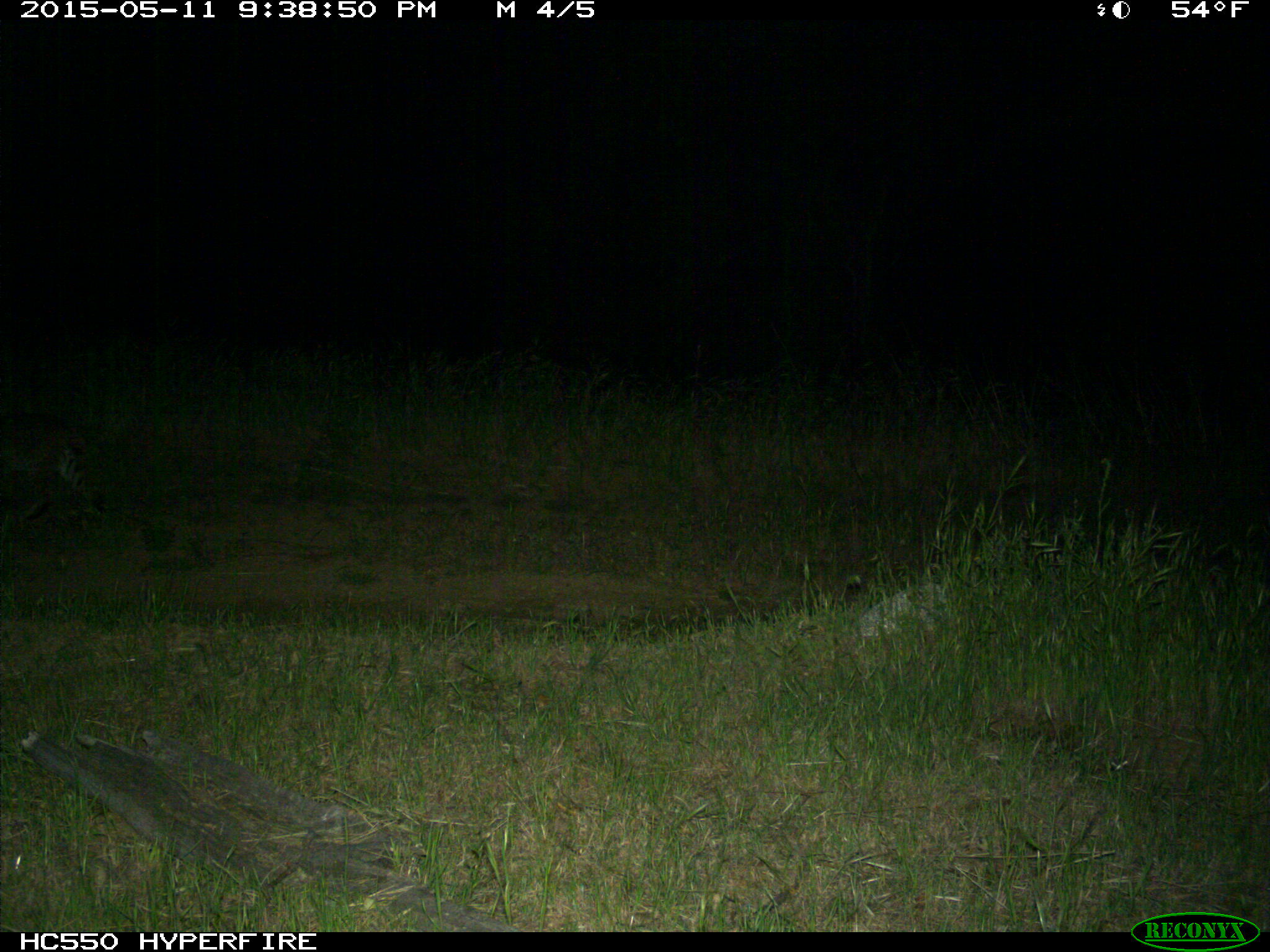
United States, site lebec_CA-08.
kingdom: Animalia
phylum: Chordata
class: Mammalia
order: Carnivora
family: Felidae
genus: Lynx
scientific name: Lynx rufus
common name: bobcat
Lynx rufus (bobcat).